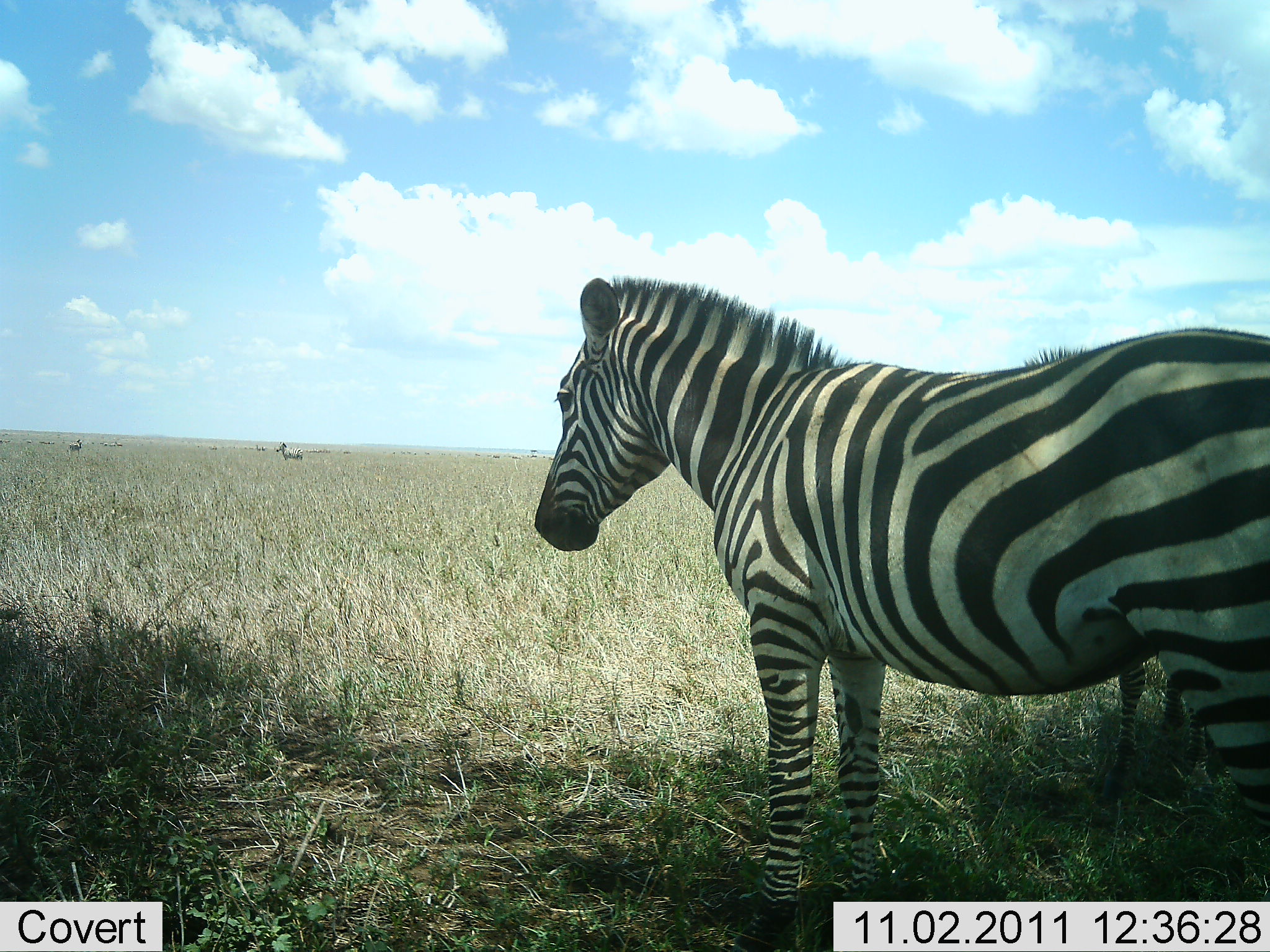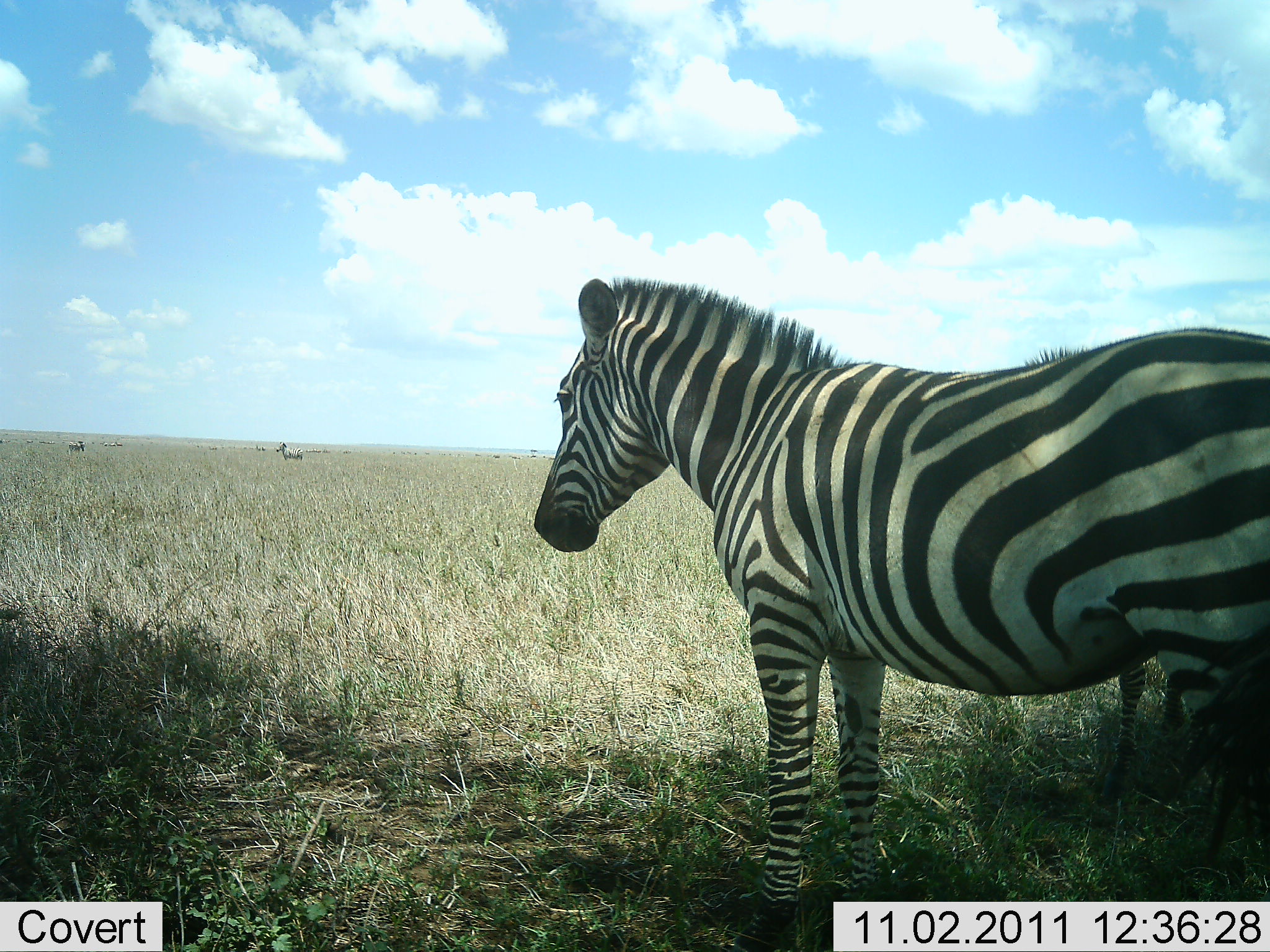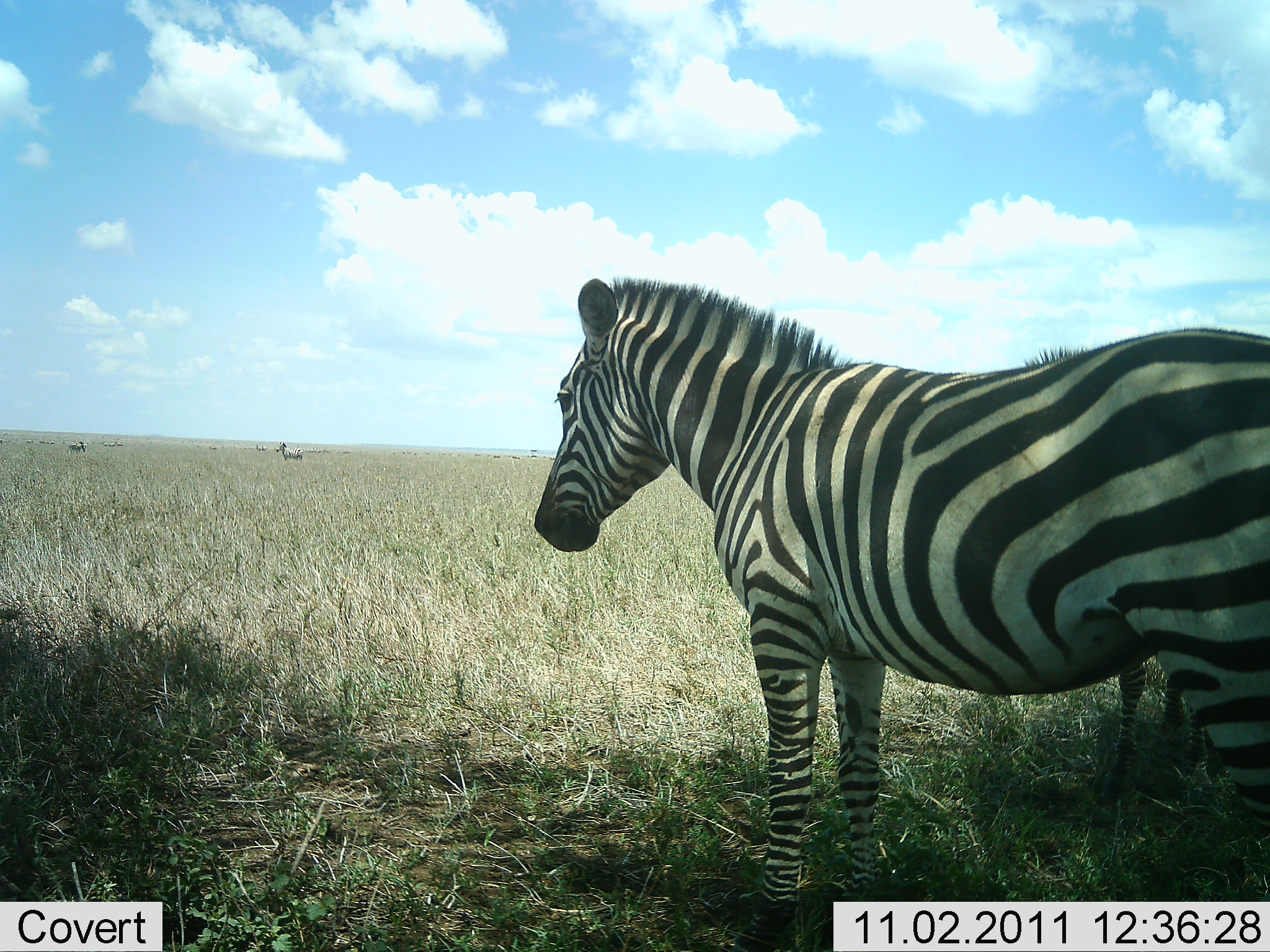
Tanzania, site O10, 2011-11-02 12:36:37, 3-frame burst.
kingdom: Animalia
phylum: Chordata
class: Mammalia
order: Perissodactyla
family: Equidae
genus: Equus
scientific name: Equus quagga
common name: plains zebra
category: zebra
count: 3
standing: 100%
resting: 0%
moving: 0%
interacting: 0%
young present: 0%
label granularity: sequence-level